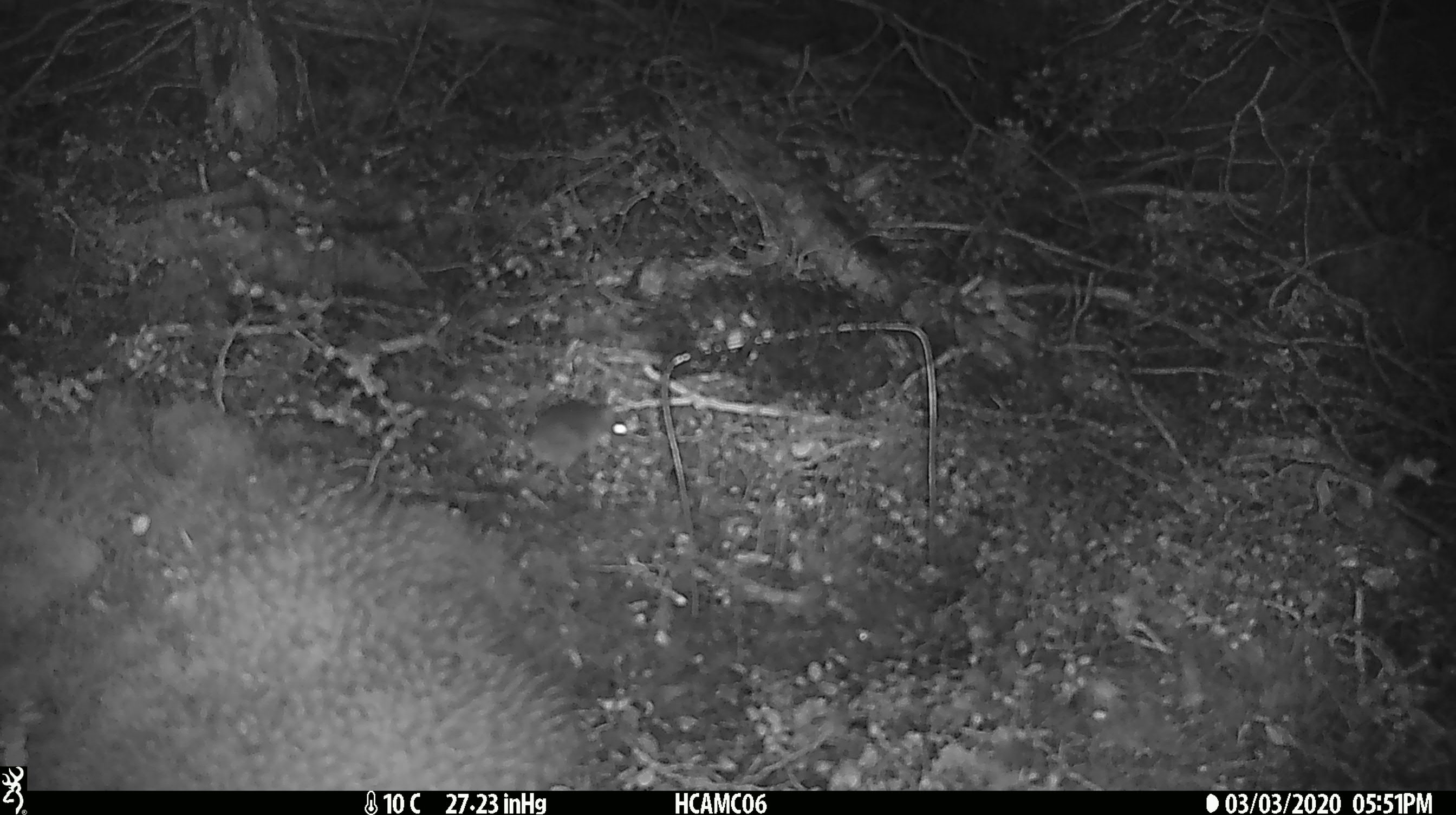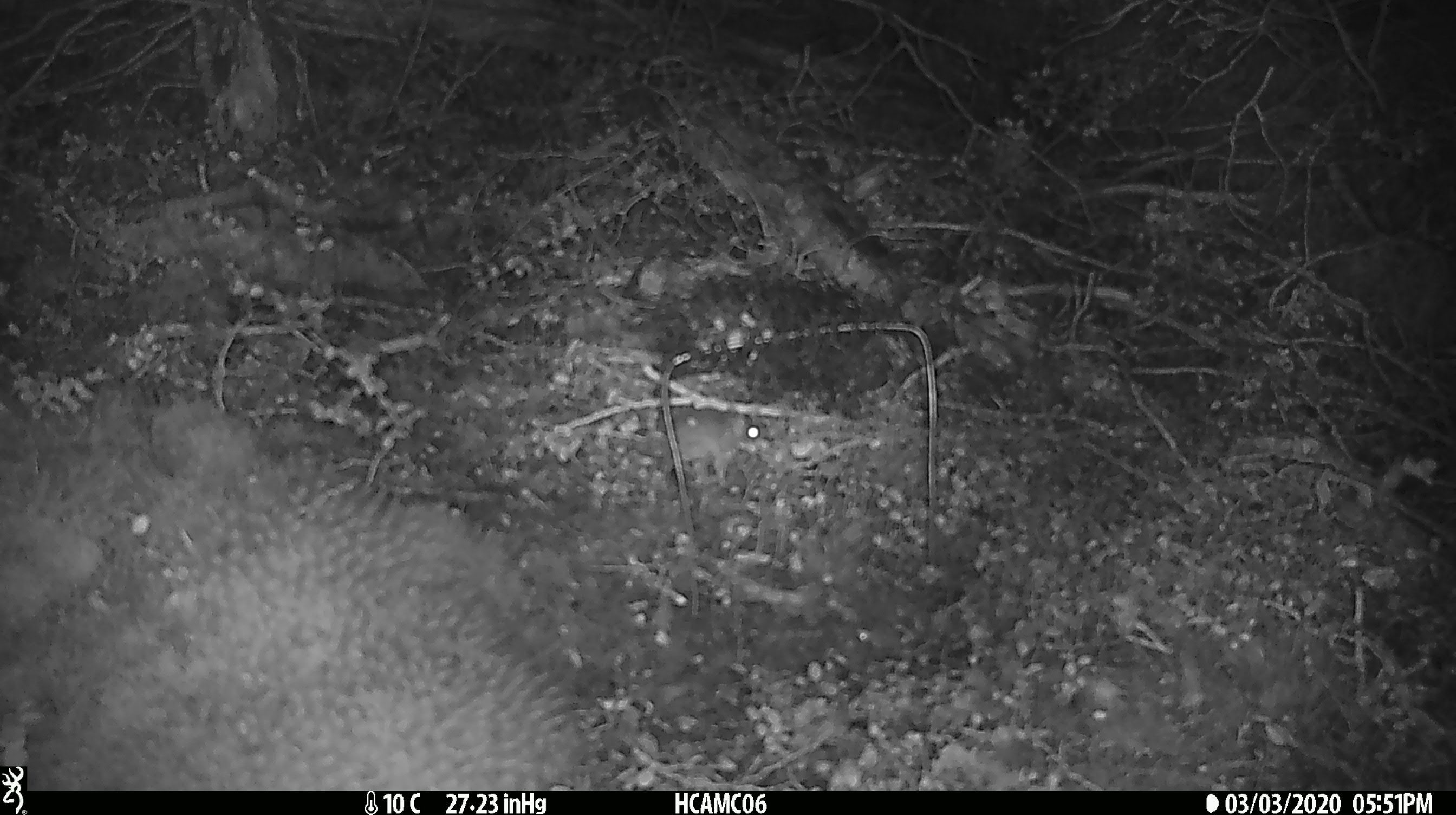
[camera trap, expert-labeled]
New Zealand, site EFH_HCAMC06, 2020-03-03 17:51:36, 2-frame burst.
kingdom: Animalia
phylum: Chordata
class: Mammalia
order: Rodentia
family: Muridae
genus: Mus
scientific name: Mus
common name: mouse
Mouse (Mus).